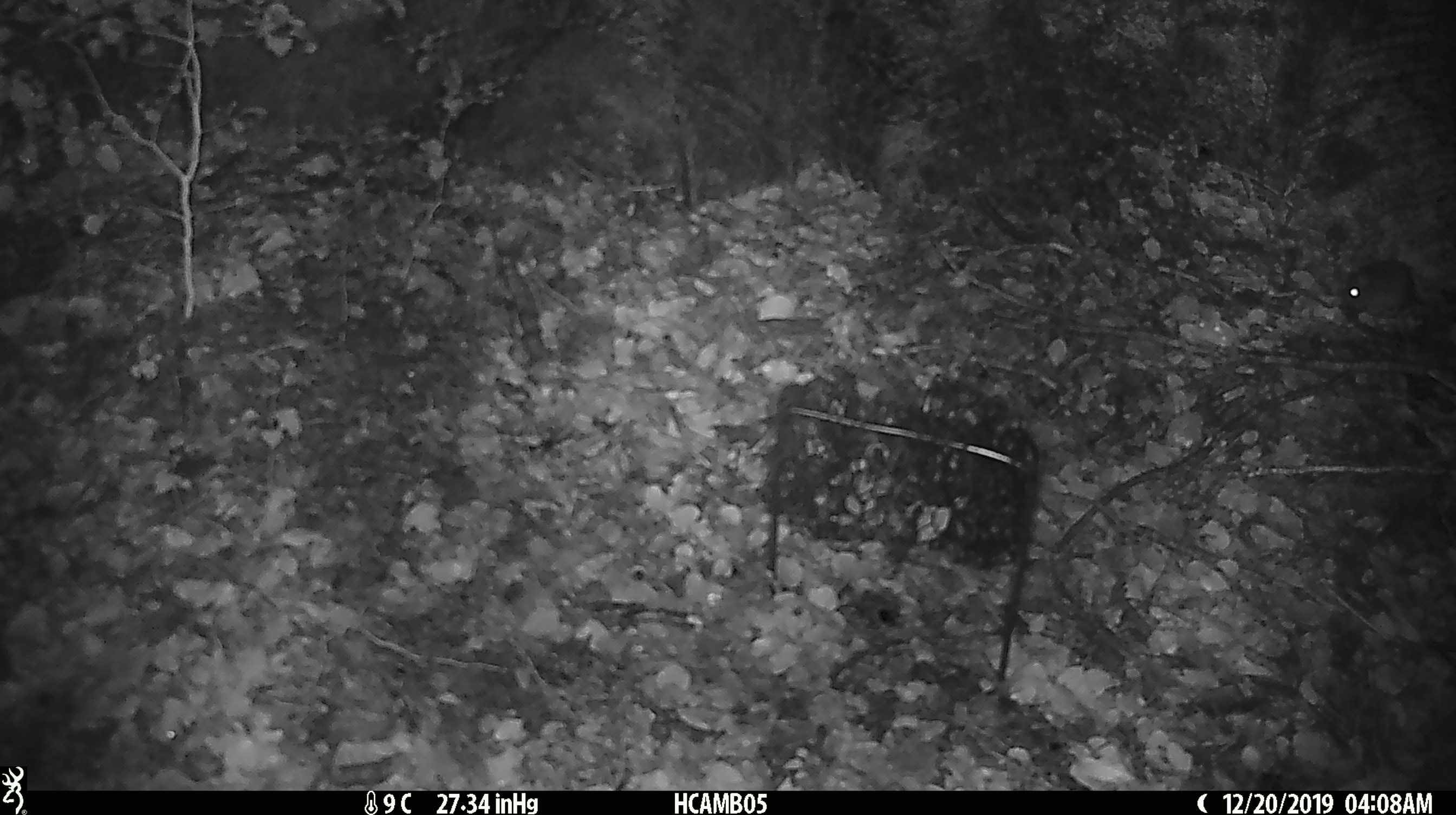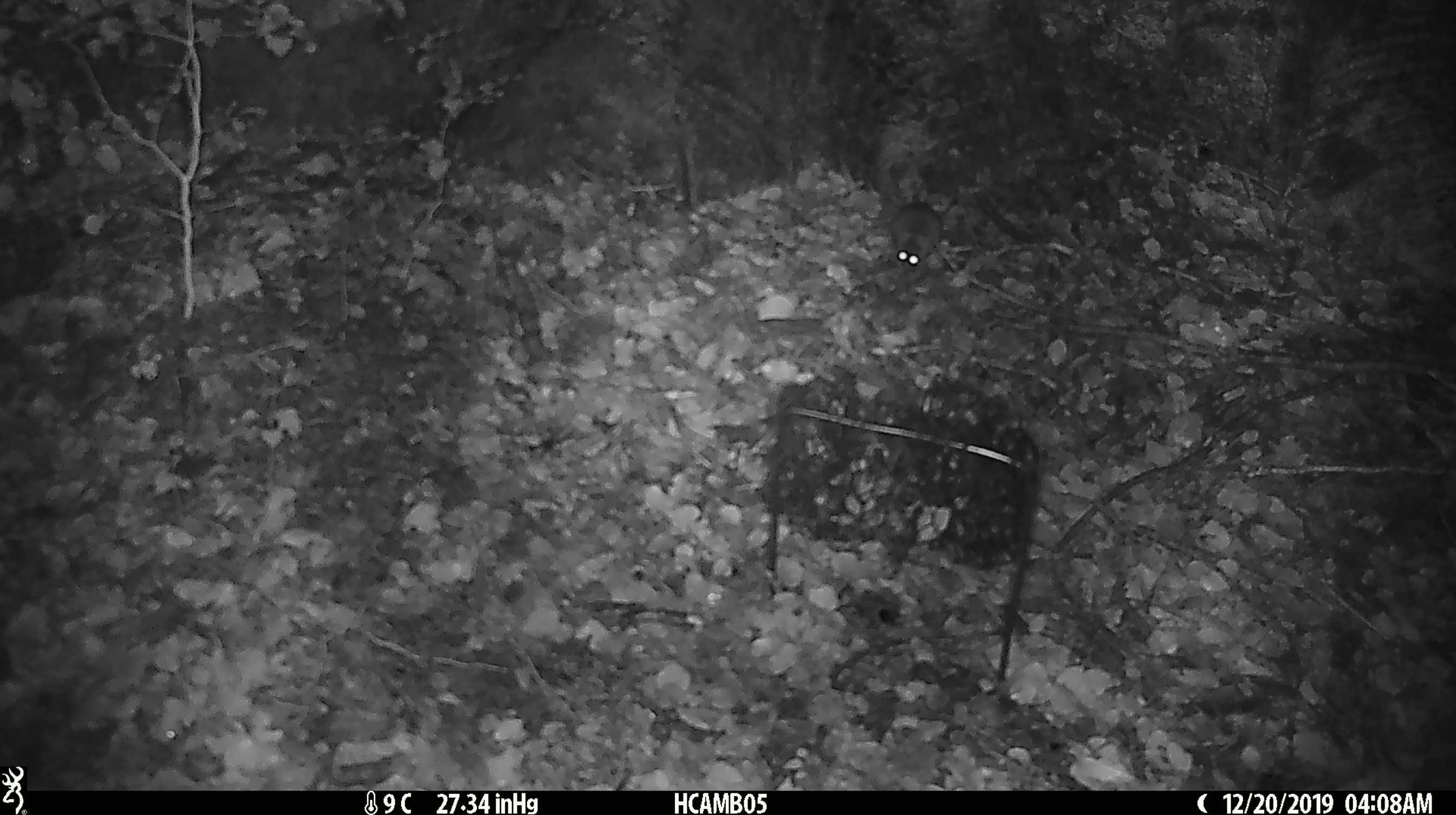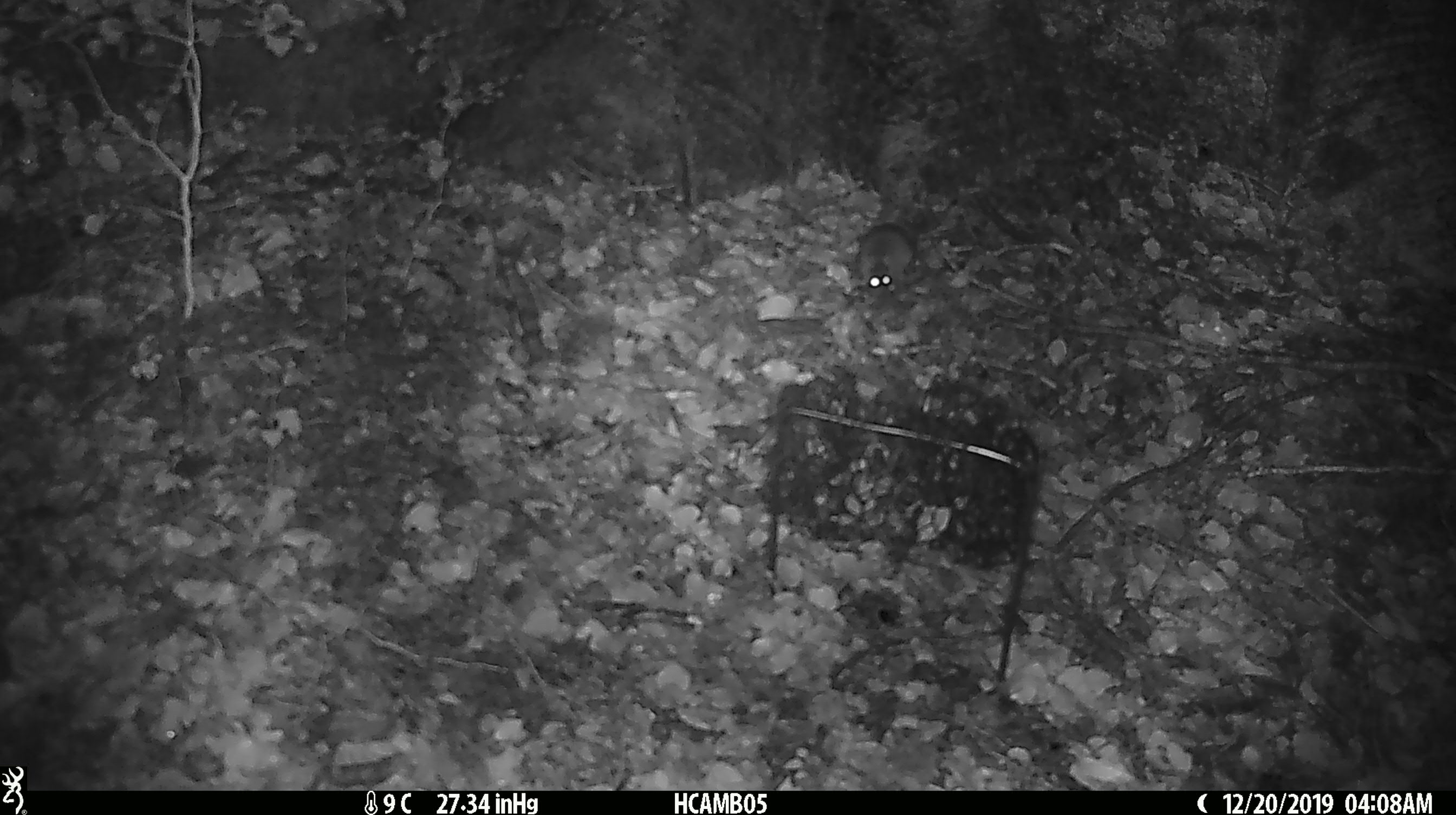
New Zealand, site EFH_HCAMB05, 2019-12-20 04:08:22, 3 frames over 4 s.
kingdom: Animalia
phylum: Chordata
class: Mammalia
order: Rodentia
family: Muridae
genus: Mus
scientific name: Mus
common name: mouse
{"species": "mouse (Mus)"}